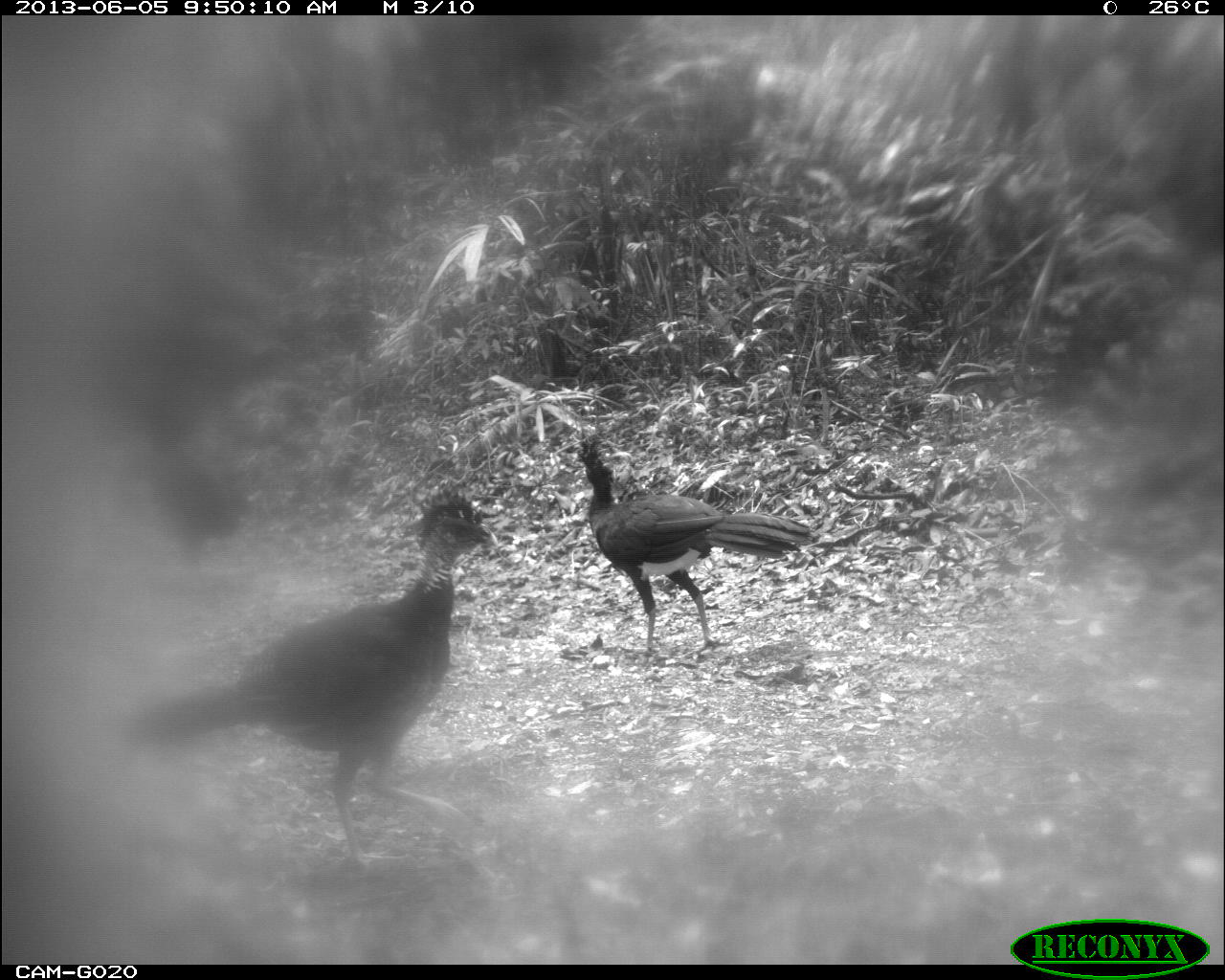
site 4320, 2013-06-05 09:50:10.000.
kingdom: Animalia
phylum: Chordata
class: Aves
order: Galliformes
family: Cracidae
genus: Crax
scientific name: Crax rubra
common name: great curassow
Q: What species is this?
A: Crax rubra (great curassow).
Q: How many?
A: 4.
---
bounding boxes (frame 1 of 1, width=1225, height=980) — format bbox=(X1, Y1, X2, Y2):
crax rubra: bbox=(120, 485, 499, 881); bbox=(577, 432, 815, 655)